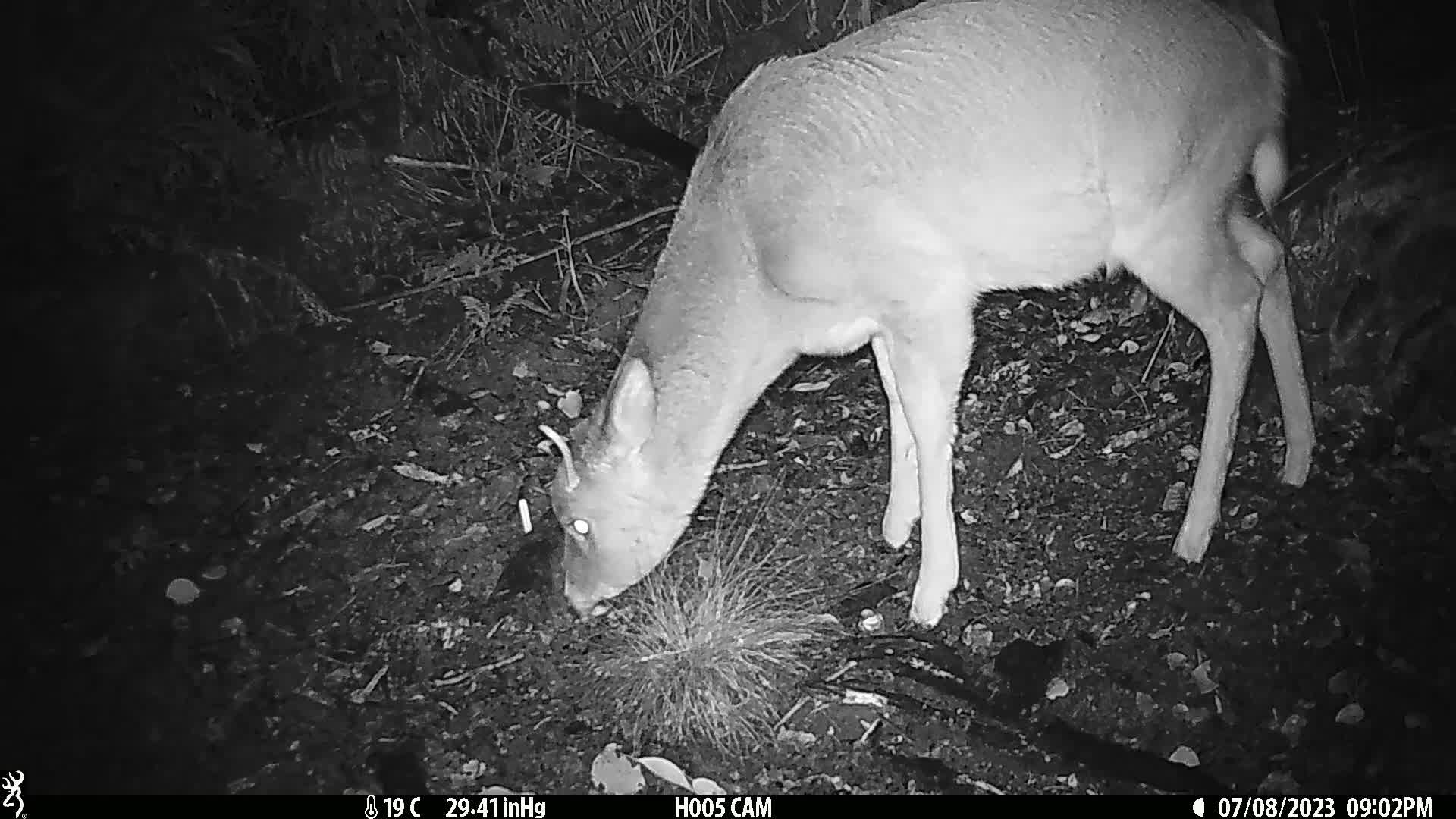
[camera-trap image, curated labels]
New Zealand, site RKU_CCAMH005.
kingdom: Animalia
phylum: Chordata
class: Mammalia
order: Artiodactyla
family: Cervidae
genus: Odocoileus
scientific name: Odocoileus virginianus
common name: white-tailed deer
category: white tailed deer